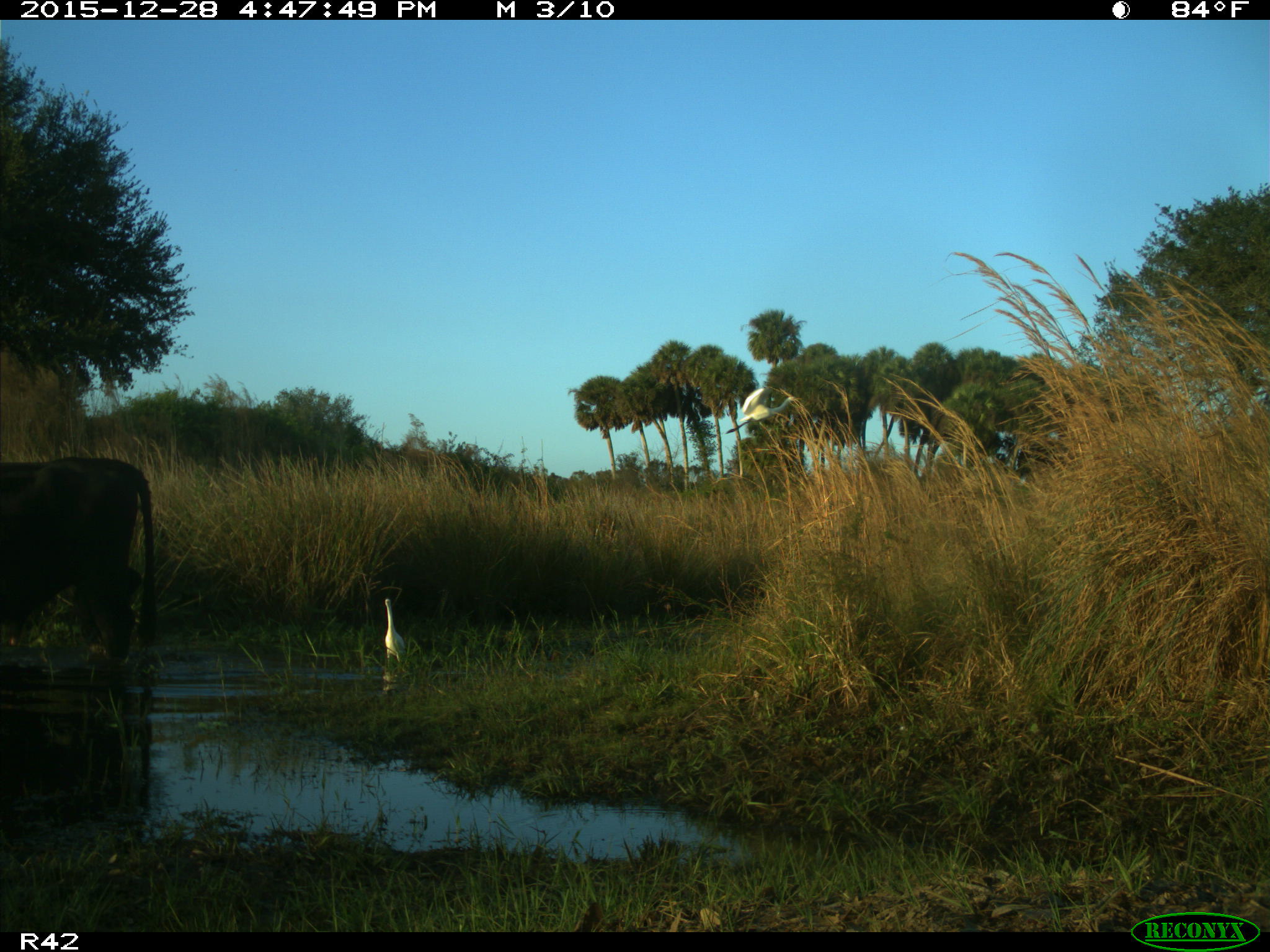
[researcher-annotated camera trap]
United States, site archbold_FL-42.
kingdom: Animalia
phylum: Chordata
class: Mammalia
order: Artiodactyla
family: Bovidae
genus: Bos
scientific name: Bos taurus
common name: domestic cow